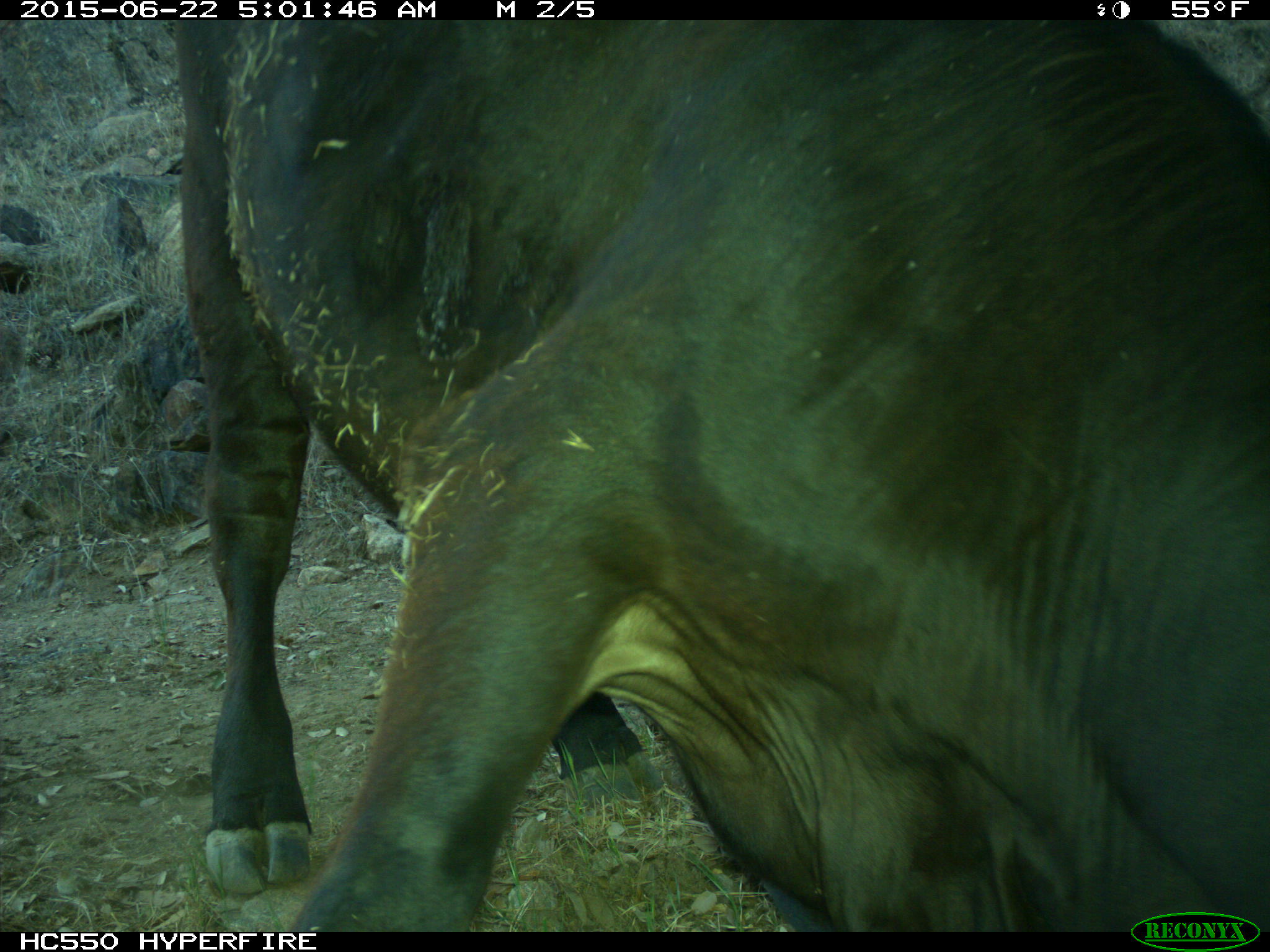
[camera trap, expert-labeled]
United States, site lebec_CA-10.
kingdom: Animalia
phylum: Chordata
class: Mammalia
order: Artiodactyla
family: Bovidae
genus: Bos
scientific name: Bos taurus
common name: domestic cow